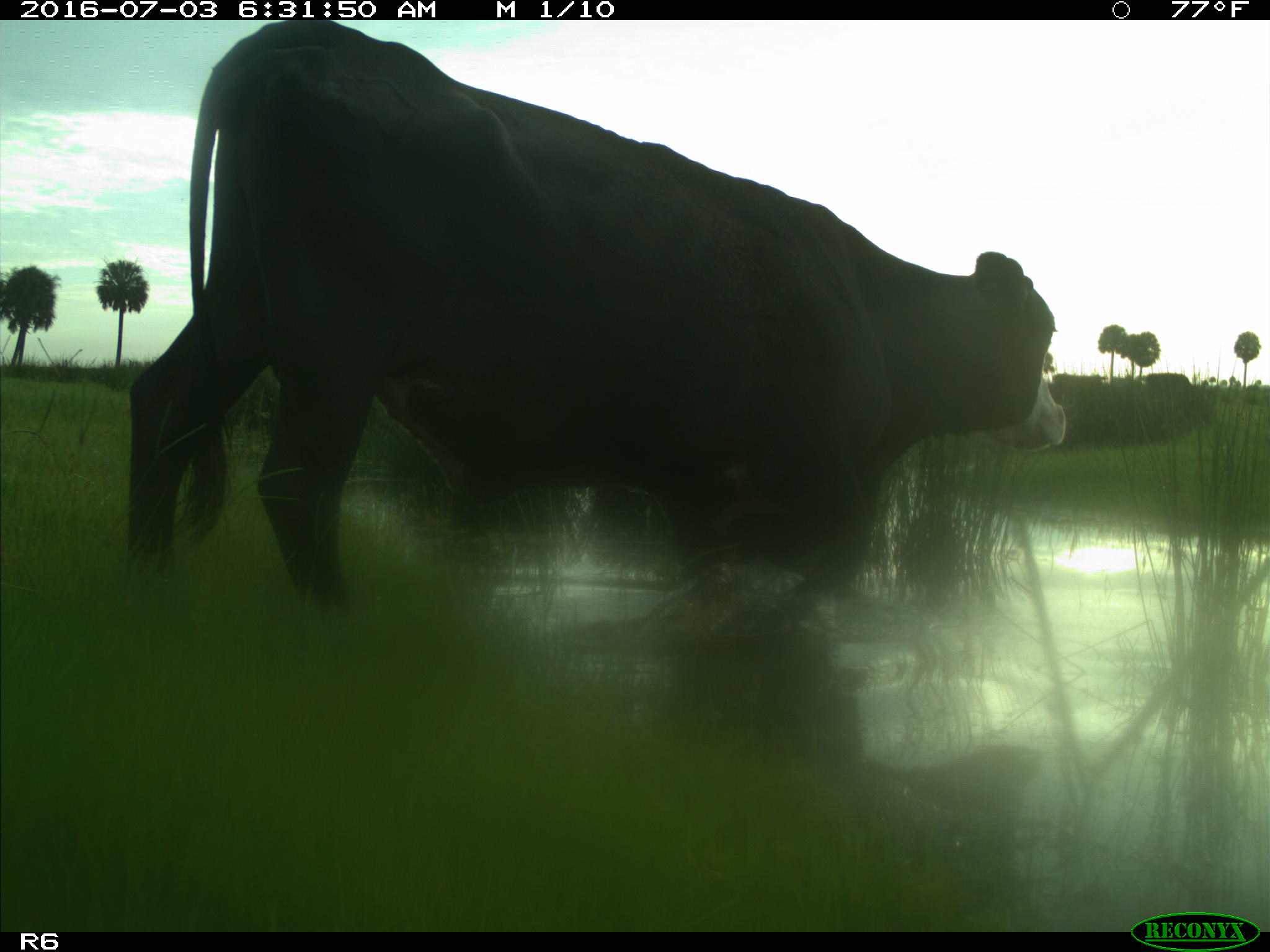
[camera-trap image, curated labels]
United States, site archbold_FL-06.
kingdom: Animalia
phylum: Chordata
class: Mammalia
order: Artiodactyla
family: Bovidae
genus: Bos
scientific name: Bos taurus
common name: domestic cow